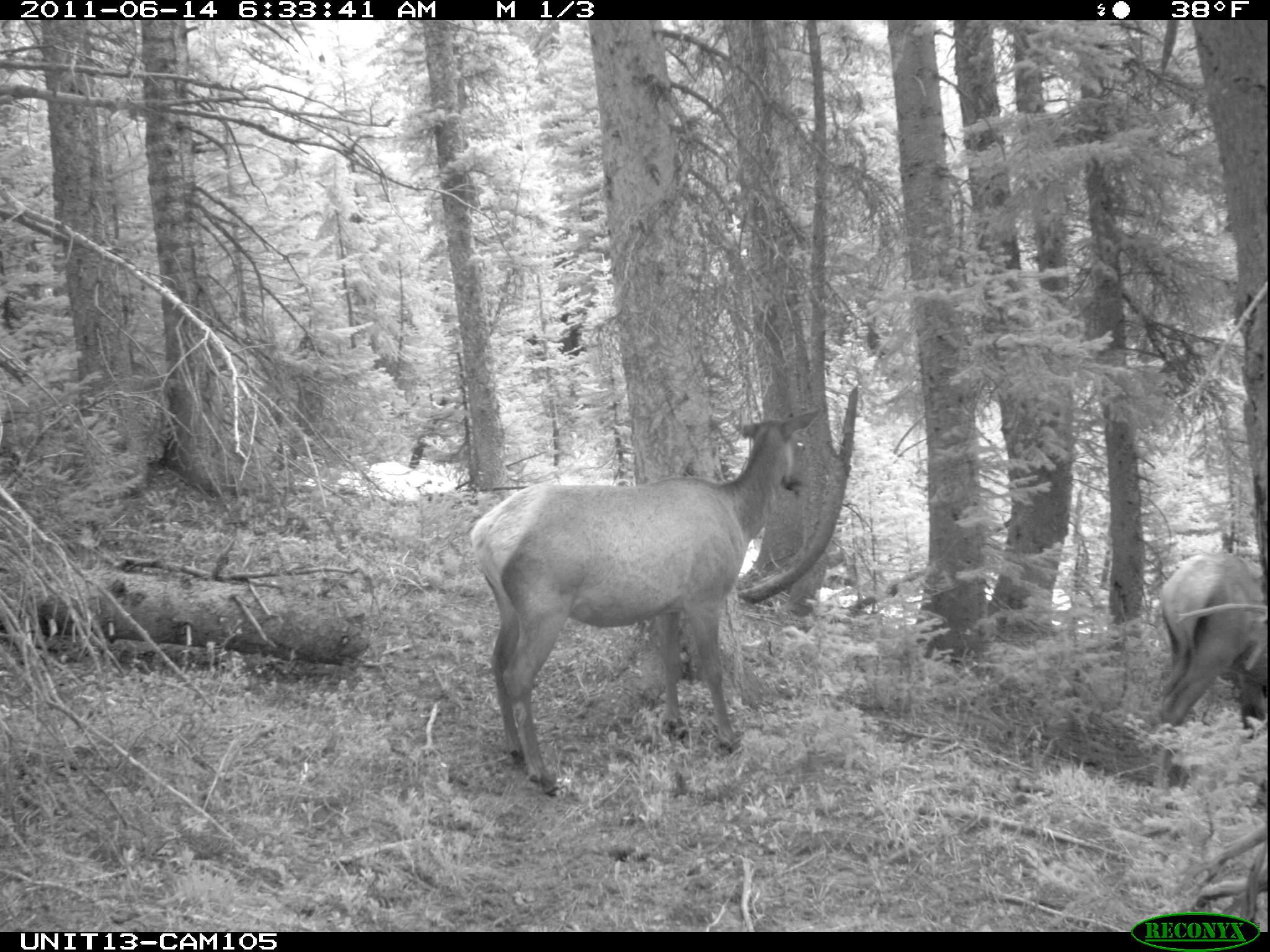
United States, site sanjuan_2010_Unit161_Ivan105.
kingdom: Animalia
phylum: Chordata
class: Mammalia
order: Artiodactyla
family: Cervidae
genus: Cervus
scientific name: Cervus elaphus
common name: red deer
Cervus elaphus (red deer).